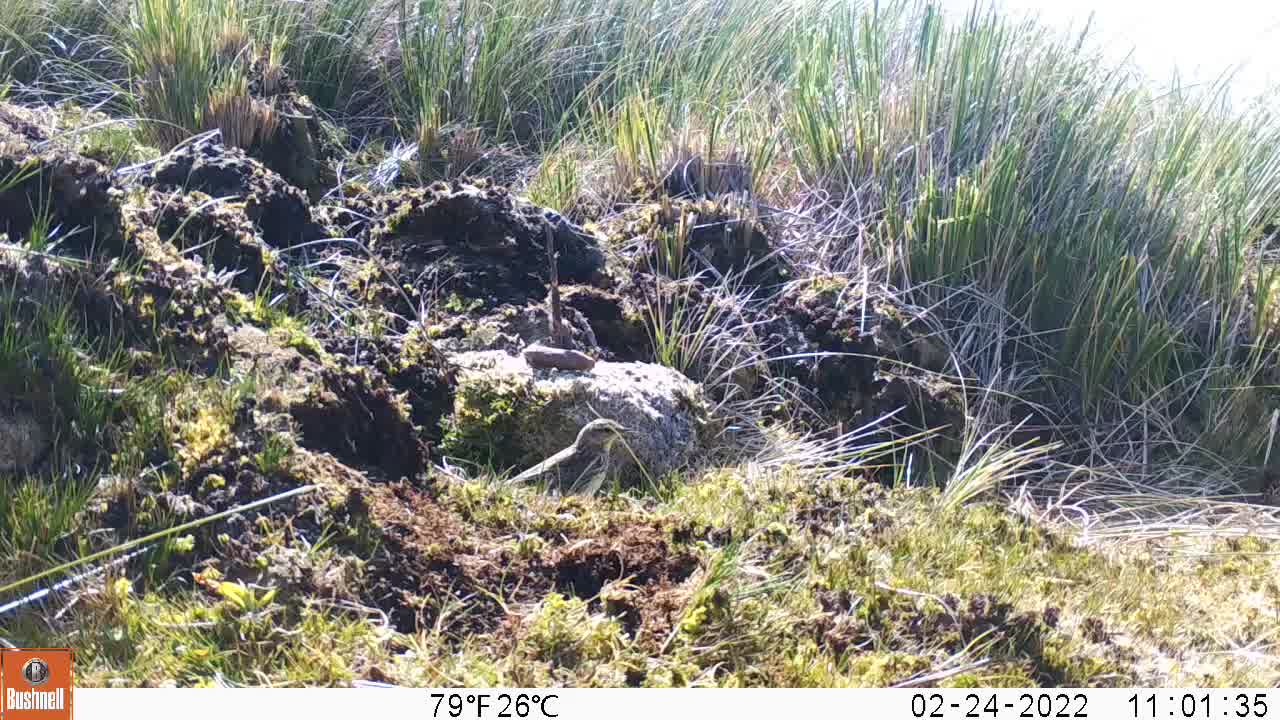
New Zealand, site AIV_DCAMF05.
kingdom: Animalia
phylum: Chordata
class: Aves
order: Passeriformes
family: Motacillidae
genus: Anthus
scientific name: Anthus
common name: pipit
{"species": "pipit (Anthus)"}